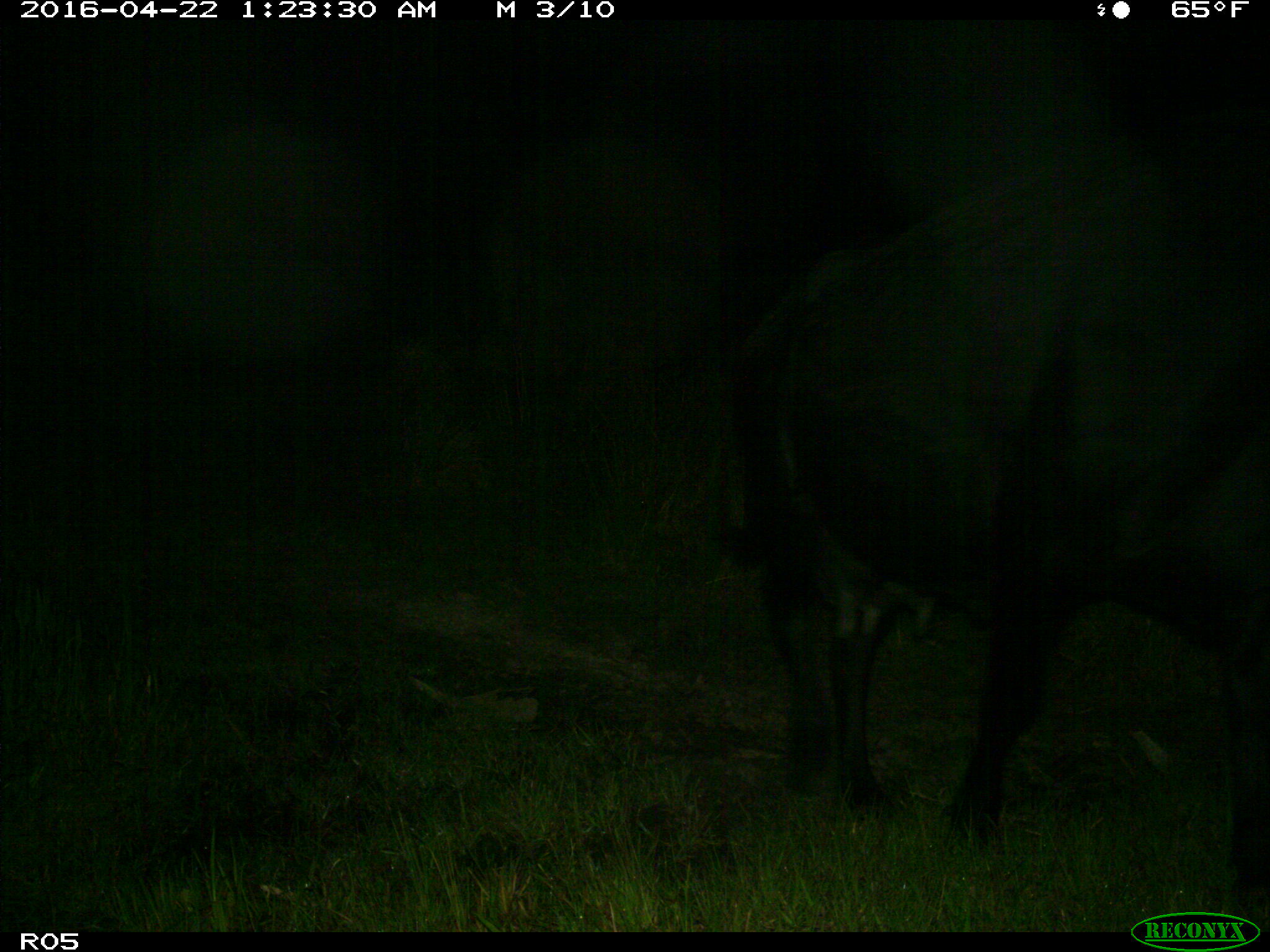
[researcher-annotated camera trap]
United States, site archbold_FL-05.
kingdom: Animalia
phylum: Chordata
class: Mammalia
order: Artiodactyla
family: Bovidae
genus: Bos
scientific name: Bos taurus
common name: domestic cow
Bos taurus (domestic cow).